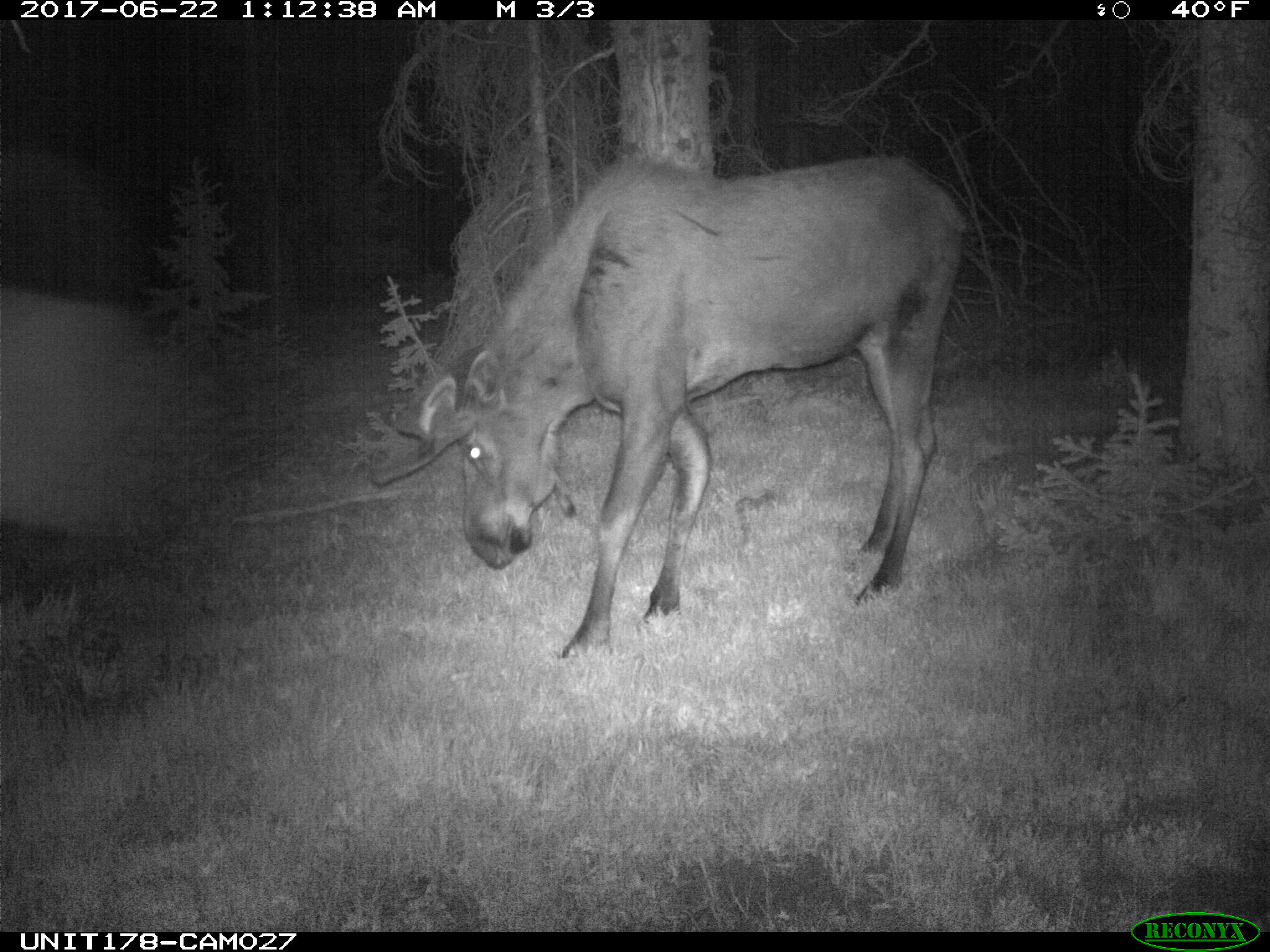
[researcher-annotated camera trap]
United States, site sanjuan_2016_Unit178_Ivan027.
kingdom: Animalia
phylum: Chordata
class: Mammalia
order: Artiodactyla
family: Cervidae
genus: Alces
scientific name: Alces alces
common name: moose